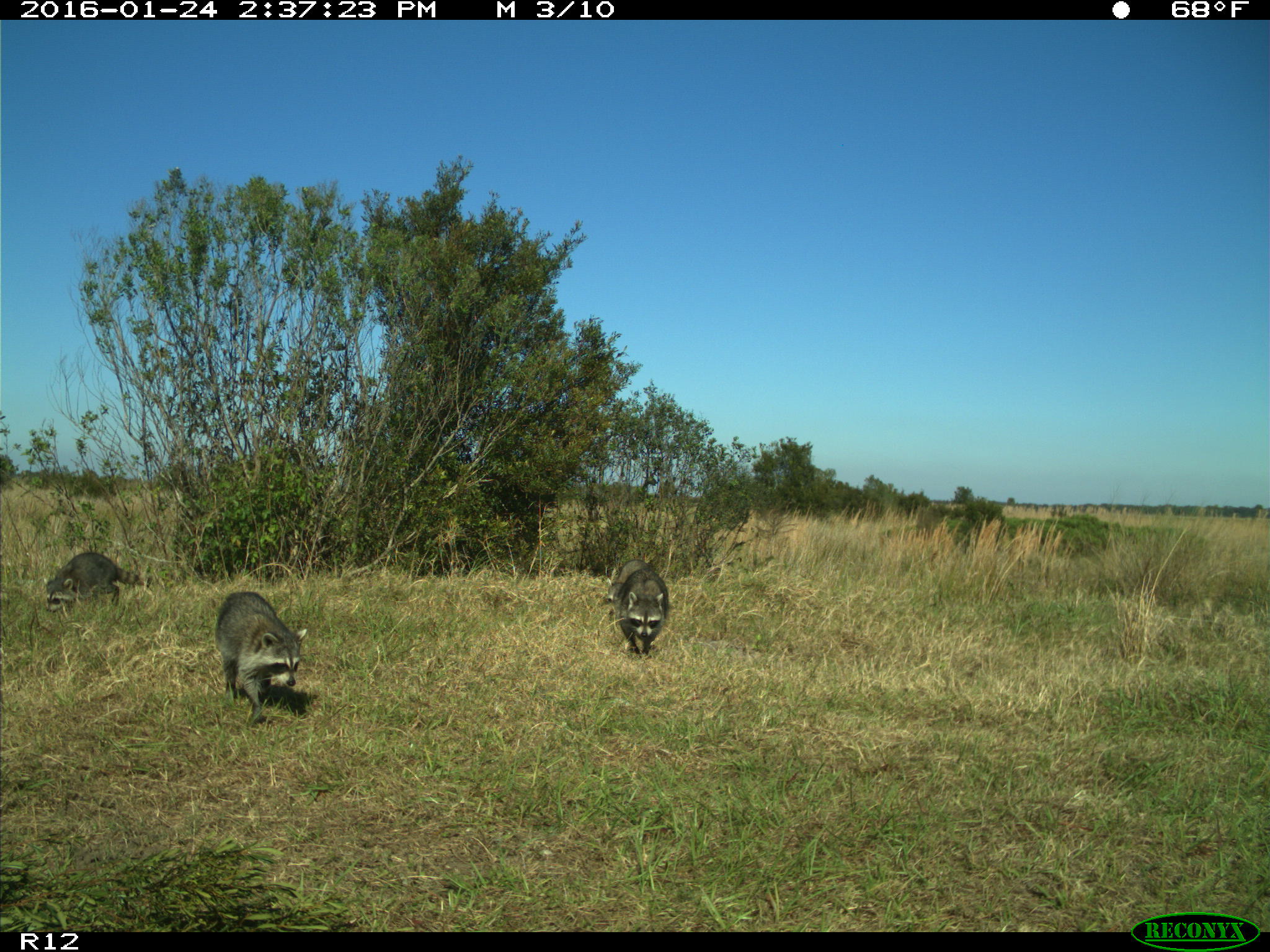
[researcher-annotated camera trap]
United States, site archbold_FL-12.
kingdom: Animalia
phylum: Chordata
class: Mammalia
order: Carnivora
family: Procyonidae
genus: Procyon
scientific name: Procyon lotor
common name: common raccoon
Procyon lotor (common raccoon).